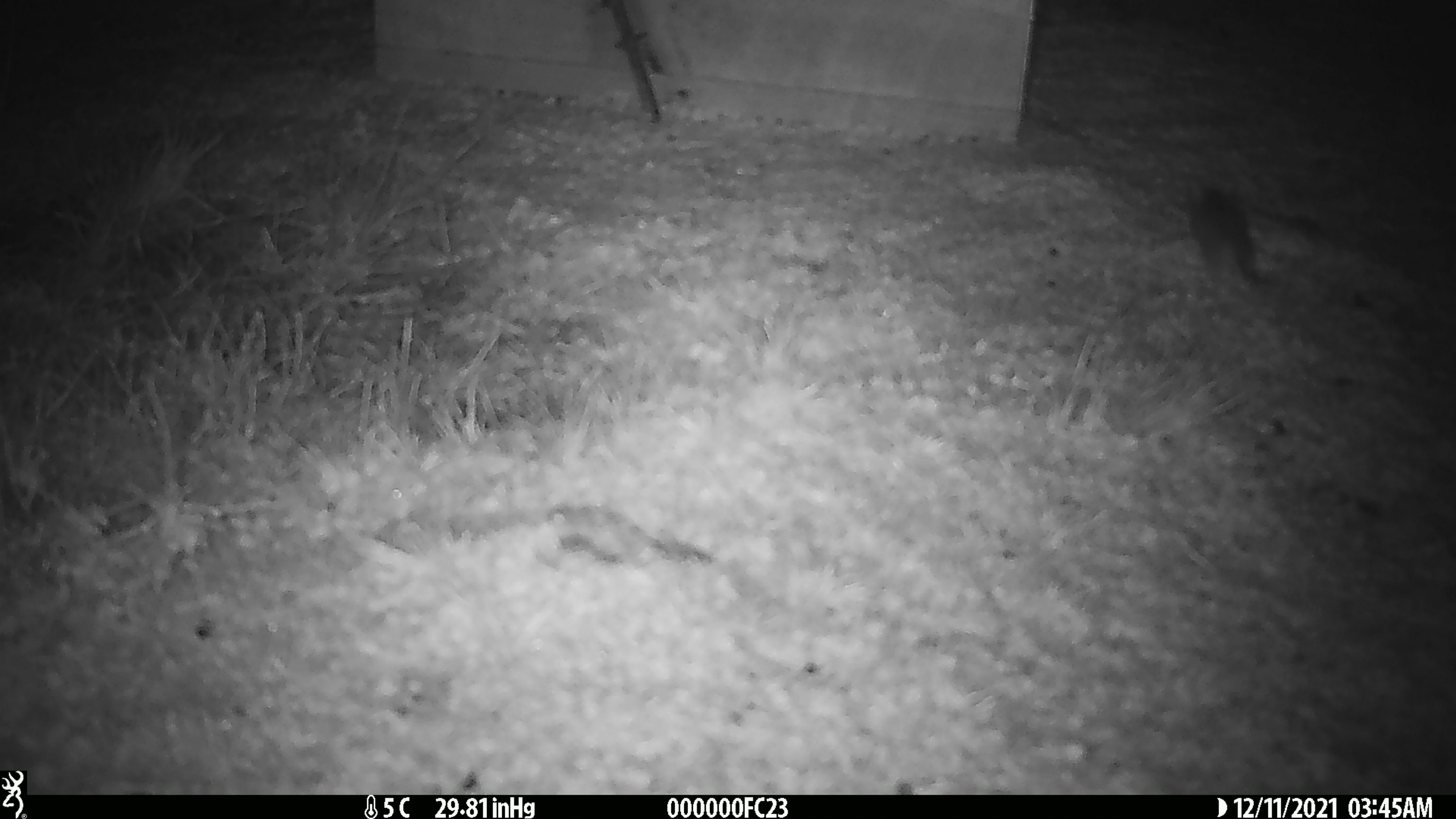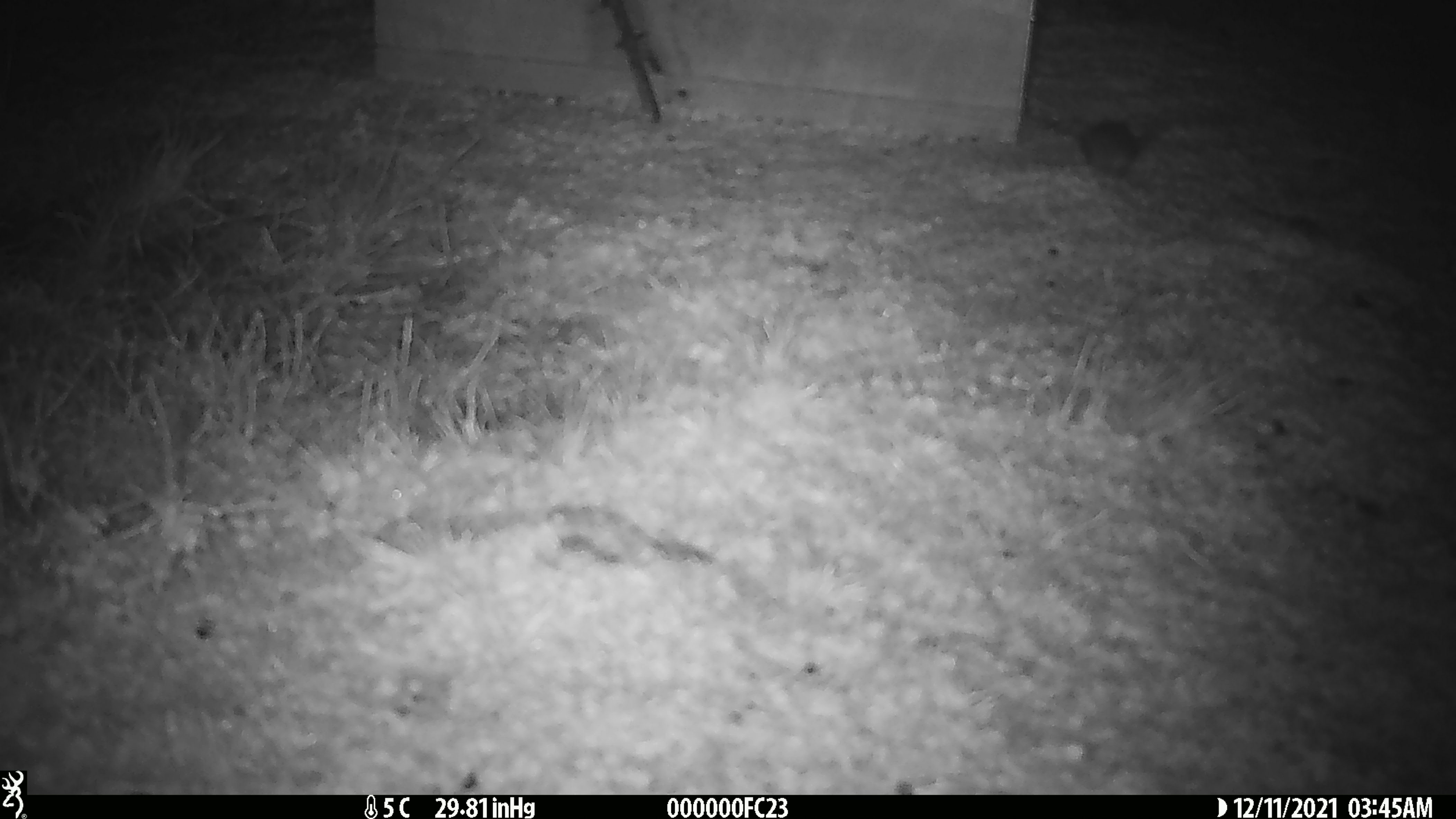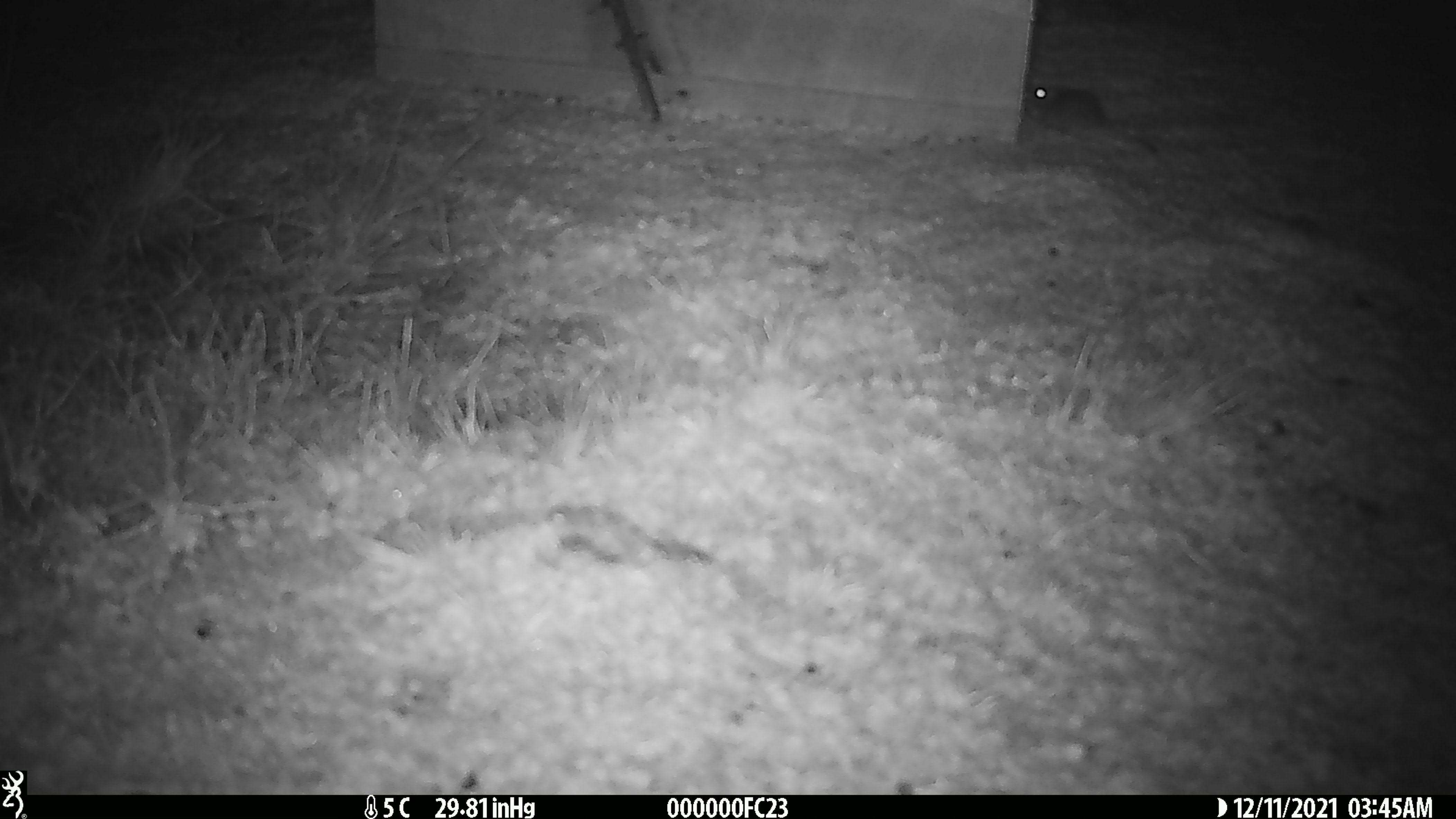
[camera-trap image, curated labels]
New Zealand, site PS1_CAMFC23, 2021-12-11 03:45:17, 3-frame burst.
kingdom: Animalia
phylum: Chordata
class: Mammalia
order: Rodentia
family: Muridae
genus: Mus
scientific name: Mus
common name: mouse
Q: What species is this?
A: Mouse (Mus).